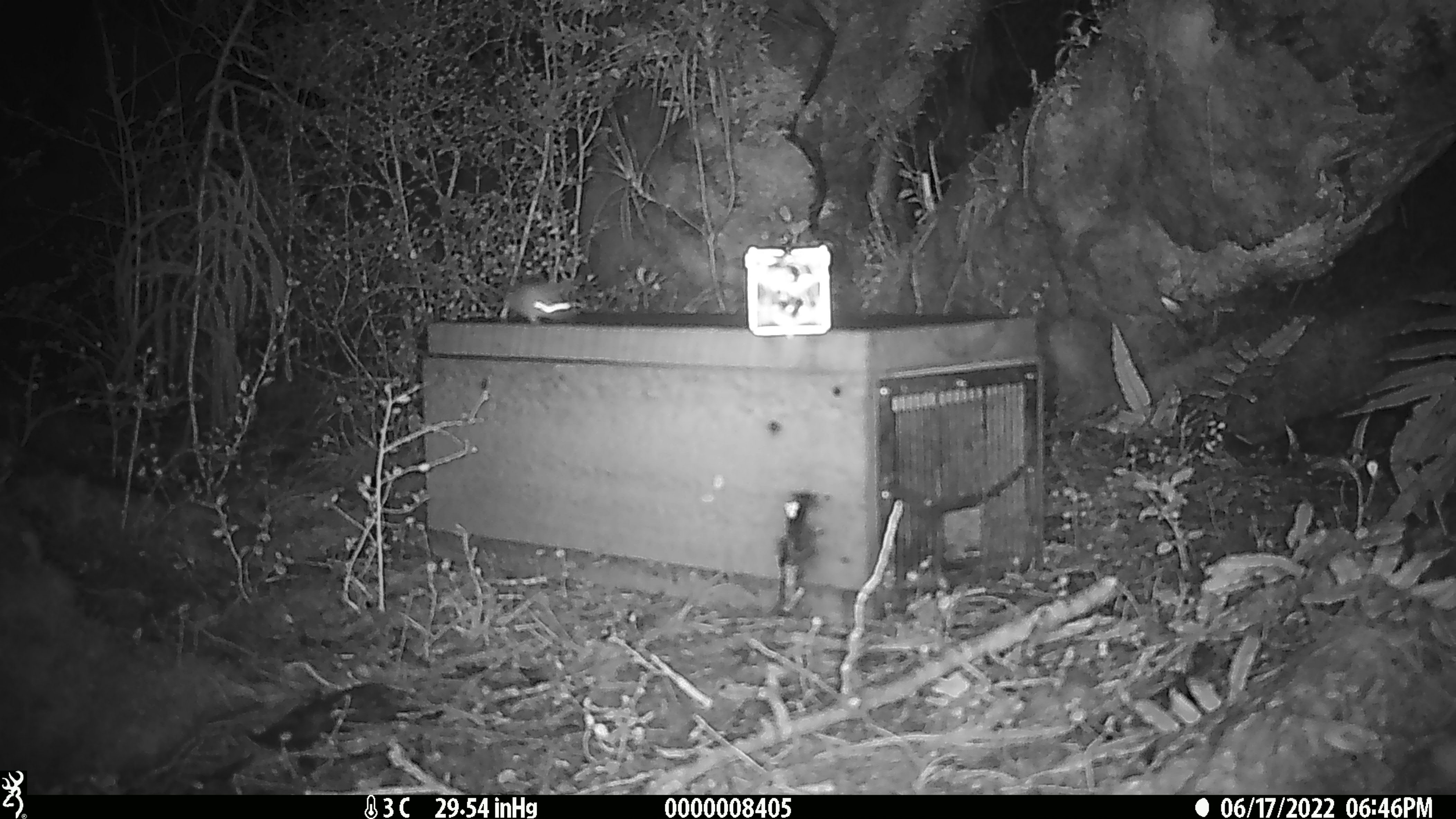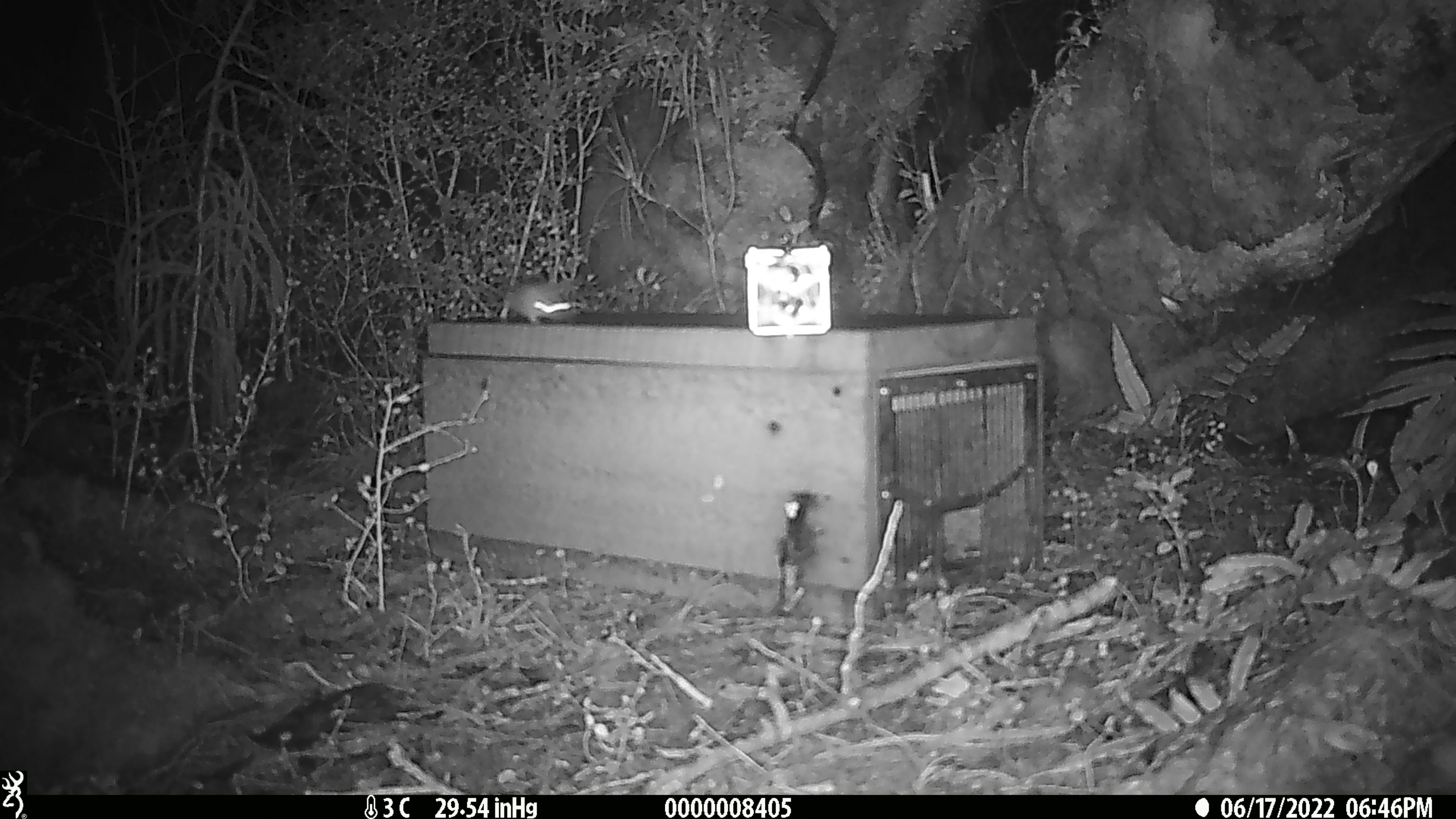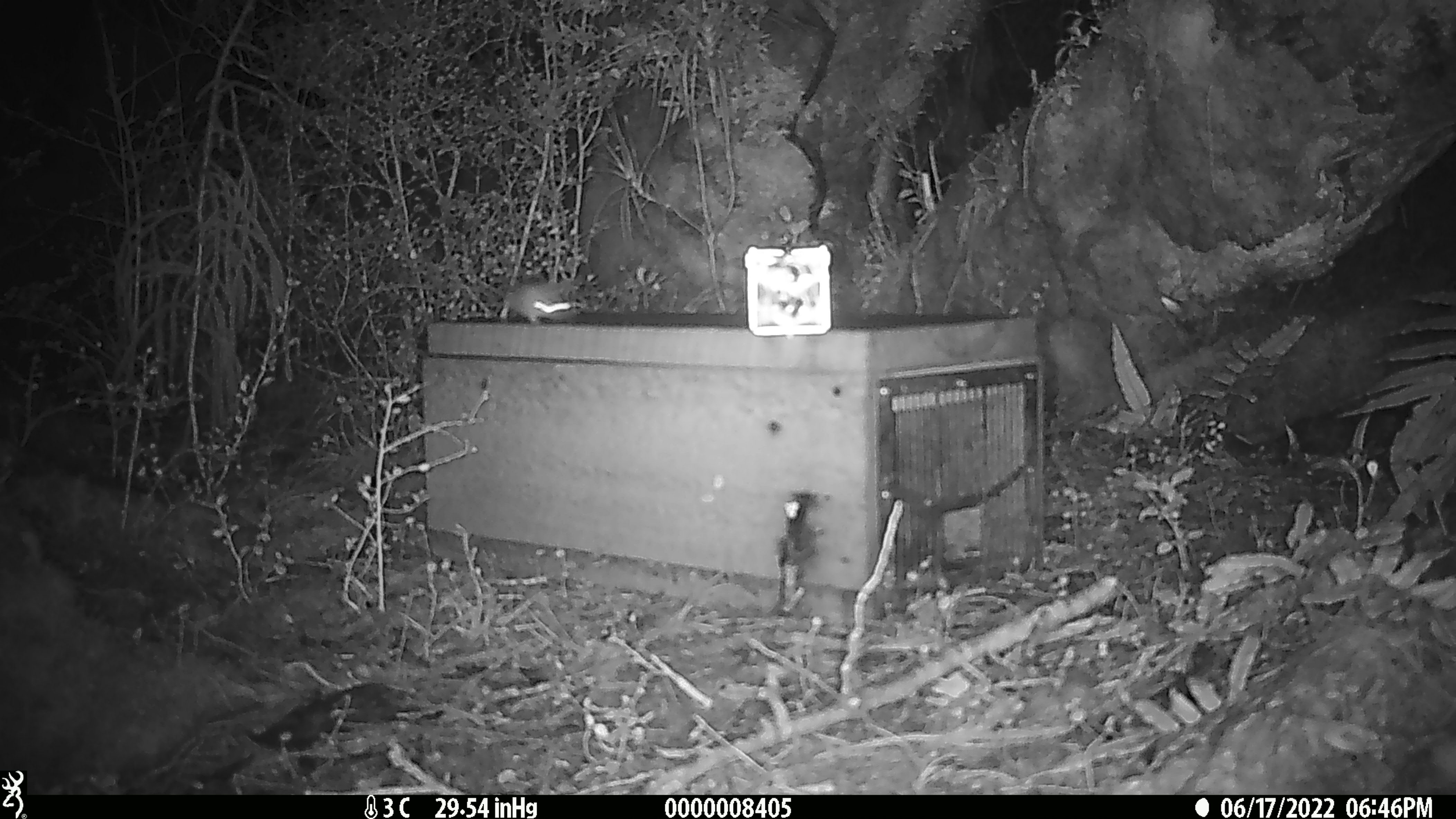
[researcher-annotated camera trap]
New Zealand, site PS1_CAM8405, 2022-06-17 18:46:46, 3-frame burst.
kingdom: Animalia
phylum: Chordata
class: Mammalia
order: Rodentia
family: Muridae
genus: Mus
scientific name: Mus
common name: mouse